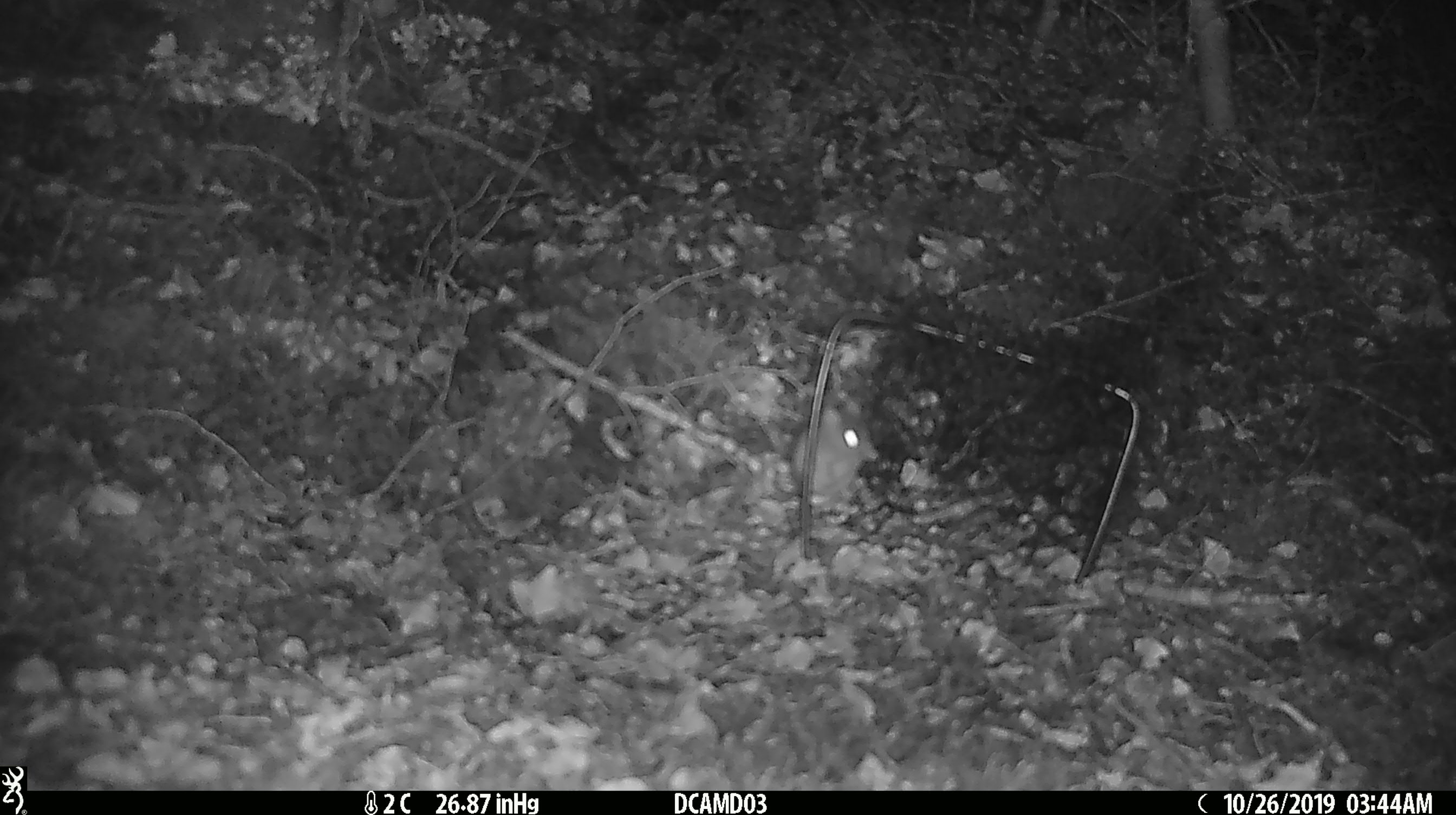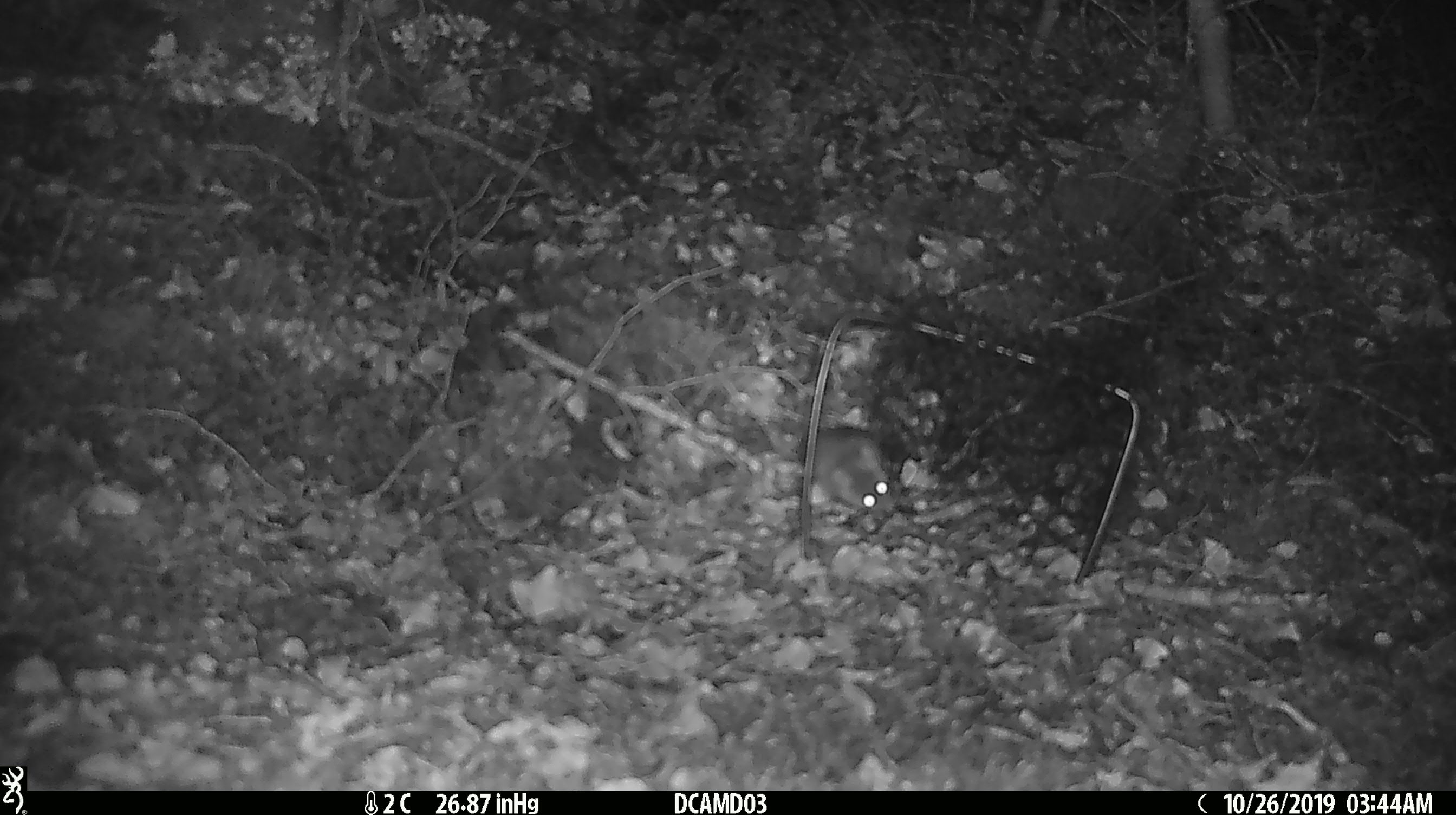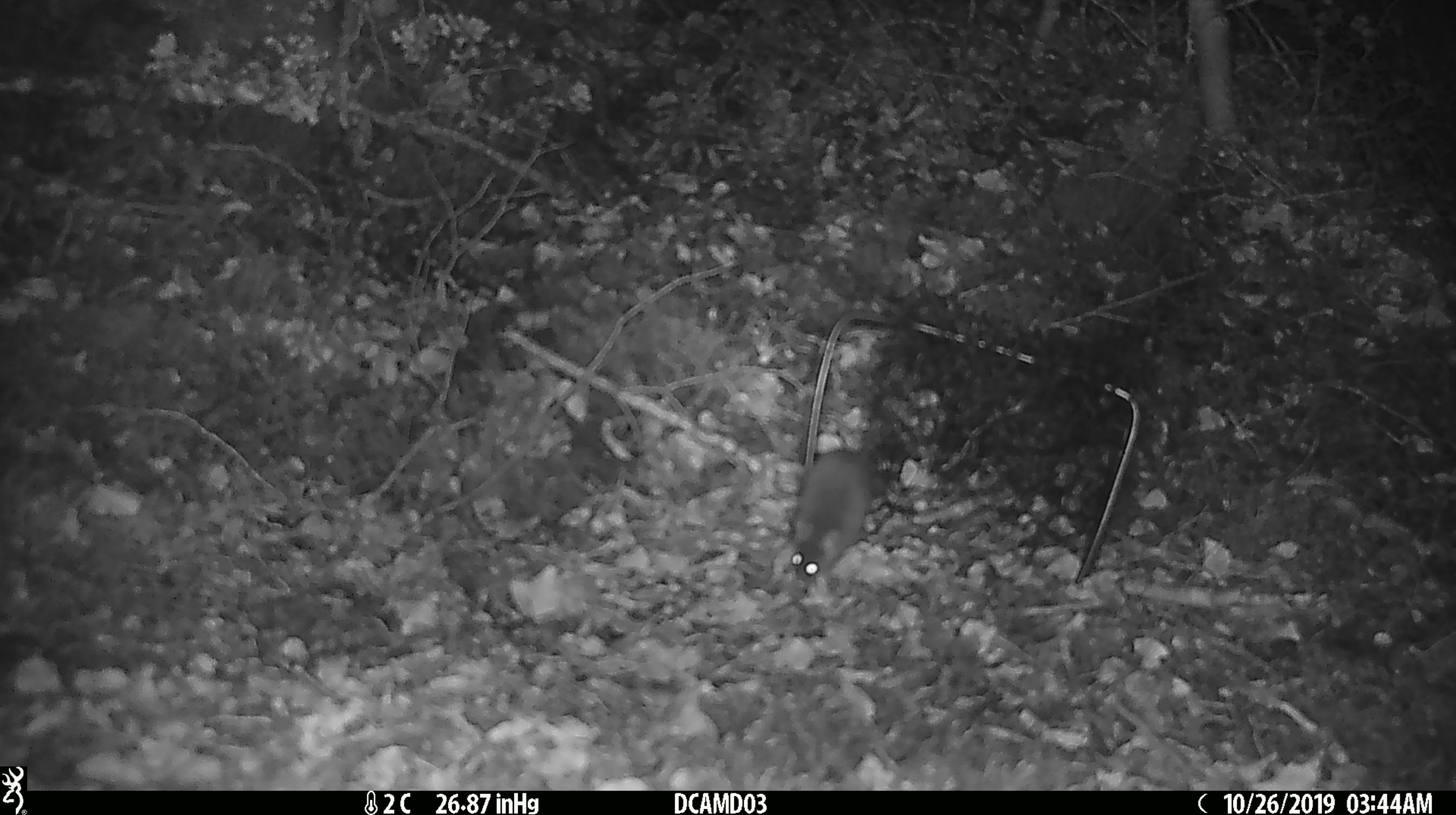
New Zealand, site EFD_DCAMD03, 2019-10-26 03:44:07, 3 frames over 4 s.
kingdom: Animalia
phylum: Chordata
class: Mammalia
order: Rodentia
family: Muridae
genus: Mus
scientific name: Mus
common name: mouse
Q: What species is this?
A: Mouse (Mus).